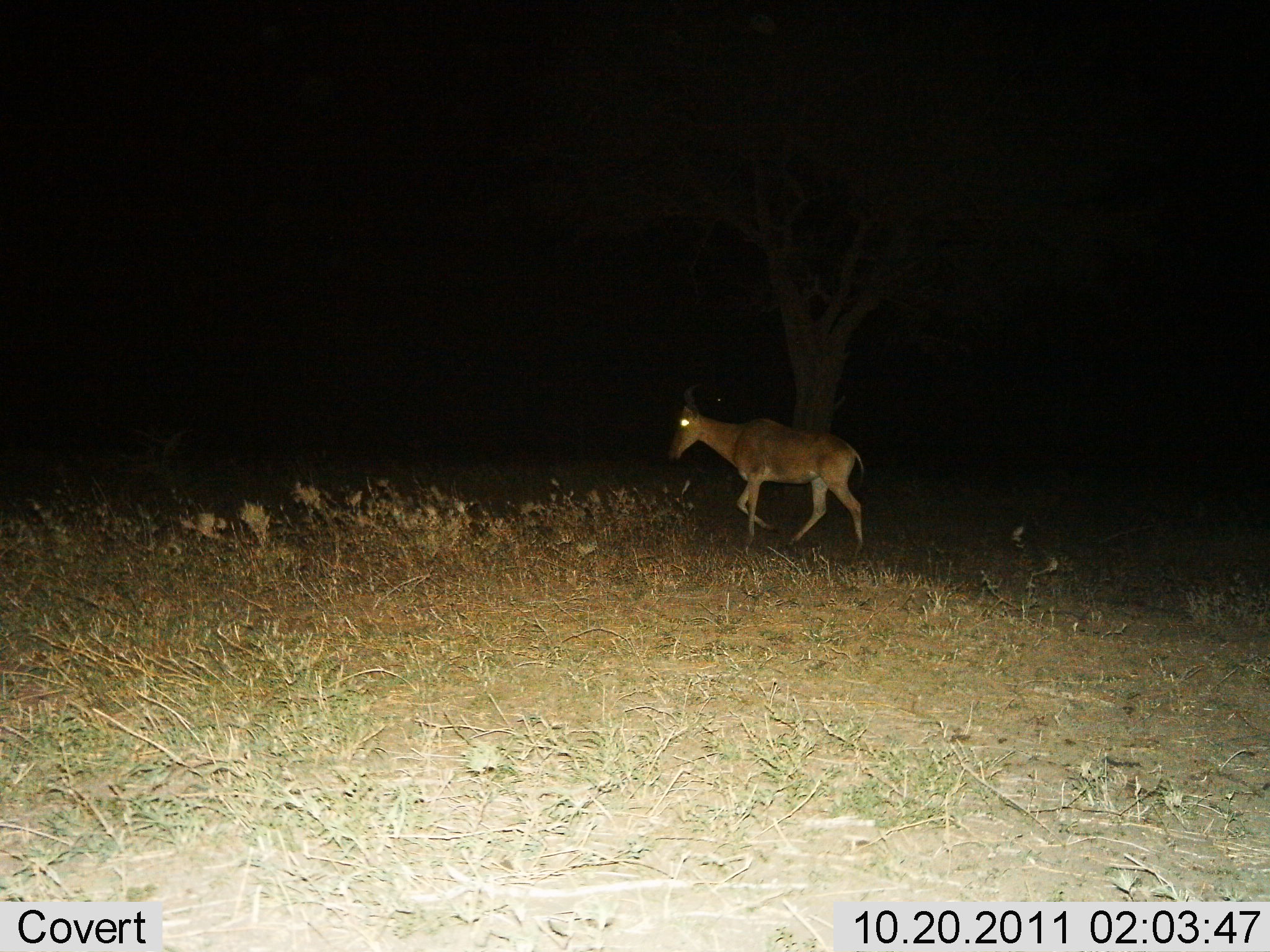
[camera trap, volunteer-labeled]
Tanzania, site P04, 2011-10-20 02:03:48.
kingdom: Animalia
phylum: Chordata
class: Mammalia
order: Artiodactyla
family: Bovidae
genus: Alcelaphus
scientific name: Alcelaphus buselaphus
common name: hartebeest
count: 1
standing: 18%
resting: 0%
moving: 91%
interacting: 0%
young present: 0%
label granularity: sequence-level